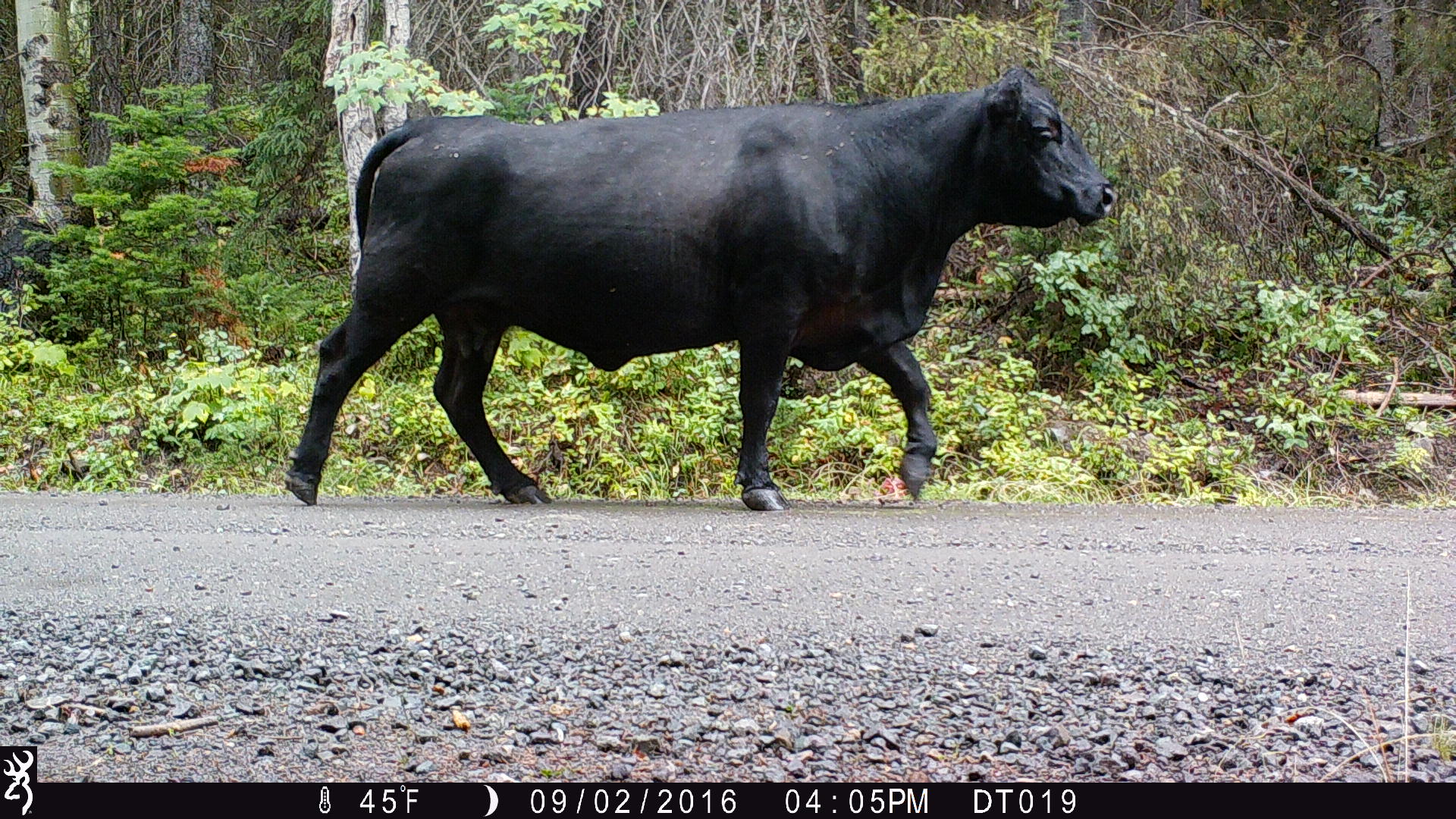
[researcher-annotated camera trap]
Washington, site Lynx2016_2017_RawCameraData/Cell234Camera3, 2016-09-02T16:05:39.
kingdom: Animalia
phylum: Chordata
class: Mammalia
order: Artiodactyla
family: Bovidae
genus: Bos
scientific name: Bos taurus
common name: domestic cattle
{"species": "domestic cattle (Bos taurus)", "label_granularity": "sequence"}